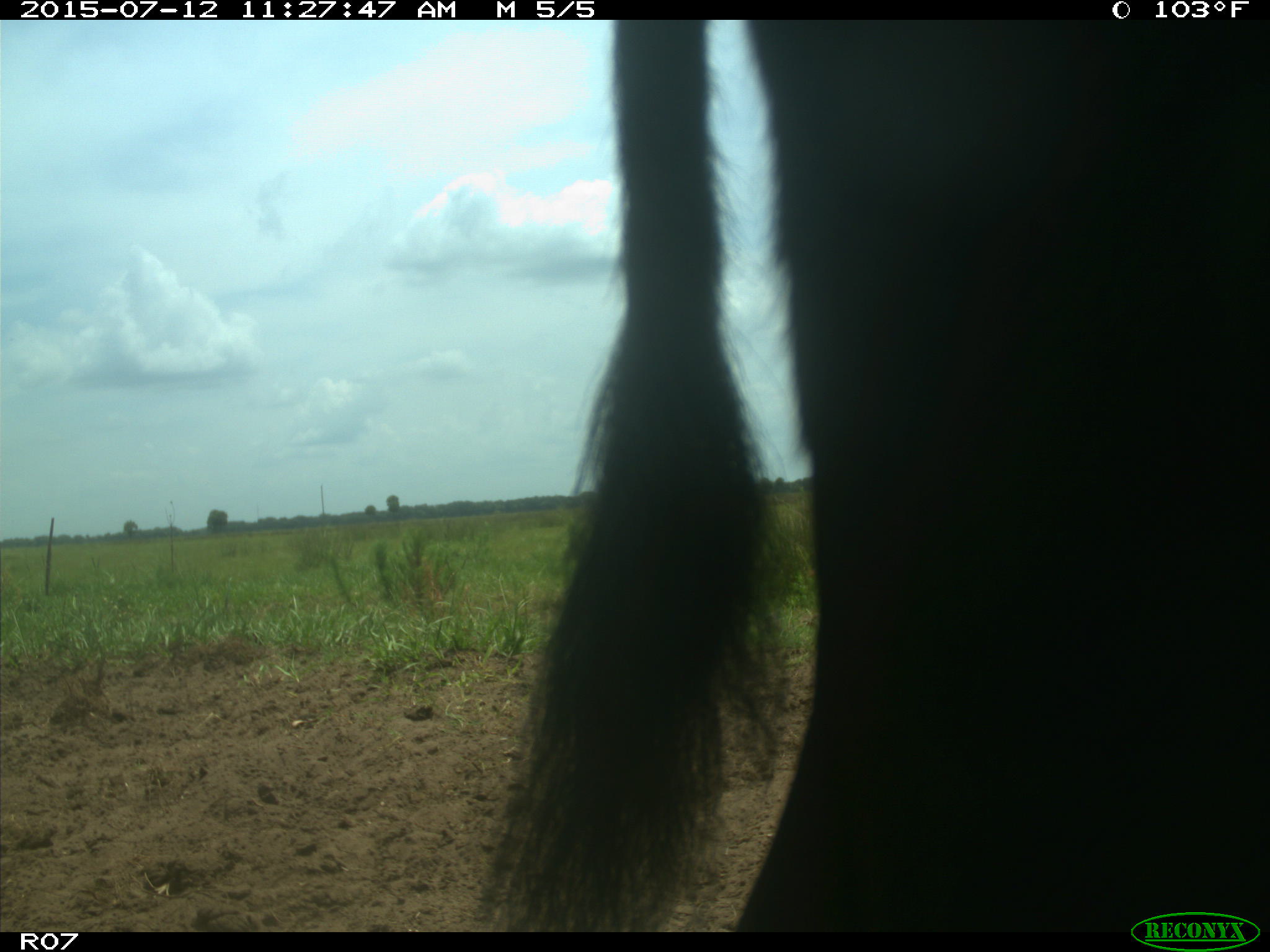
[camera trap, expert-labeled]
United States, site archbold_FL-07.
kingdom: Animalia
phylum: Chordata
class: Mammalia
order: Artiodactyla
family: Bovidae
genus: Bos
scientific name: Bos taurus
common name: domestic cow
Bos taurus (domestic cow).